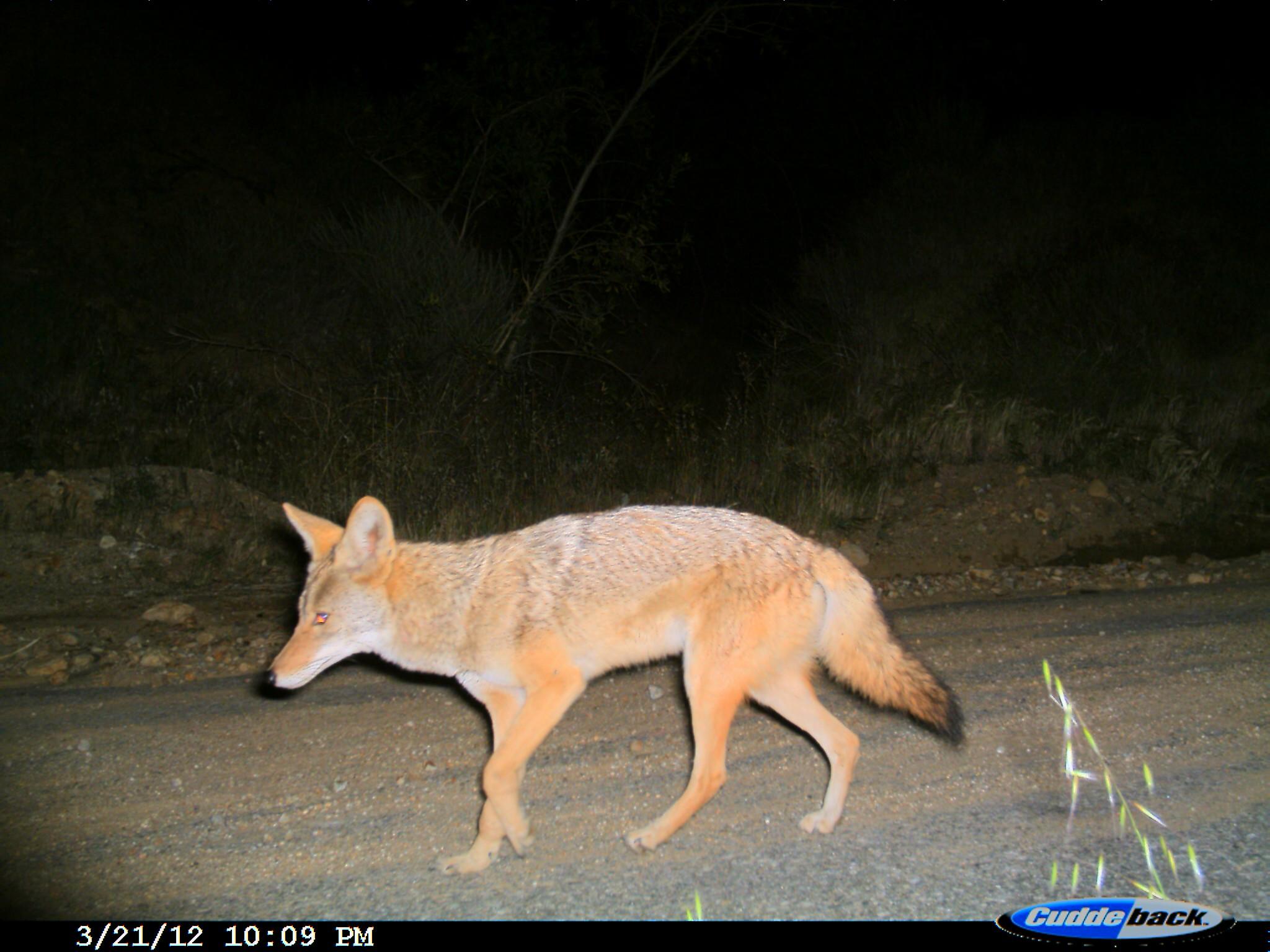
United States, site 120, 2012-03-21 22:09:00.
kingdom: Animalia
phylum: Chordata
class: Mammalia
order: Carnivora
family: Canidae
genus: Canis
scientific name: Canis latrans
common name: coyote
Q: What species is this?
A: Coyote (Canis latrans).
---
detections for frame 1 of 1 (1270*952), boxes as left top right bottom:
coyote: 251 479 973 882